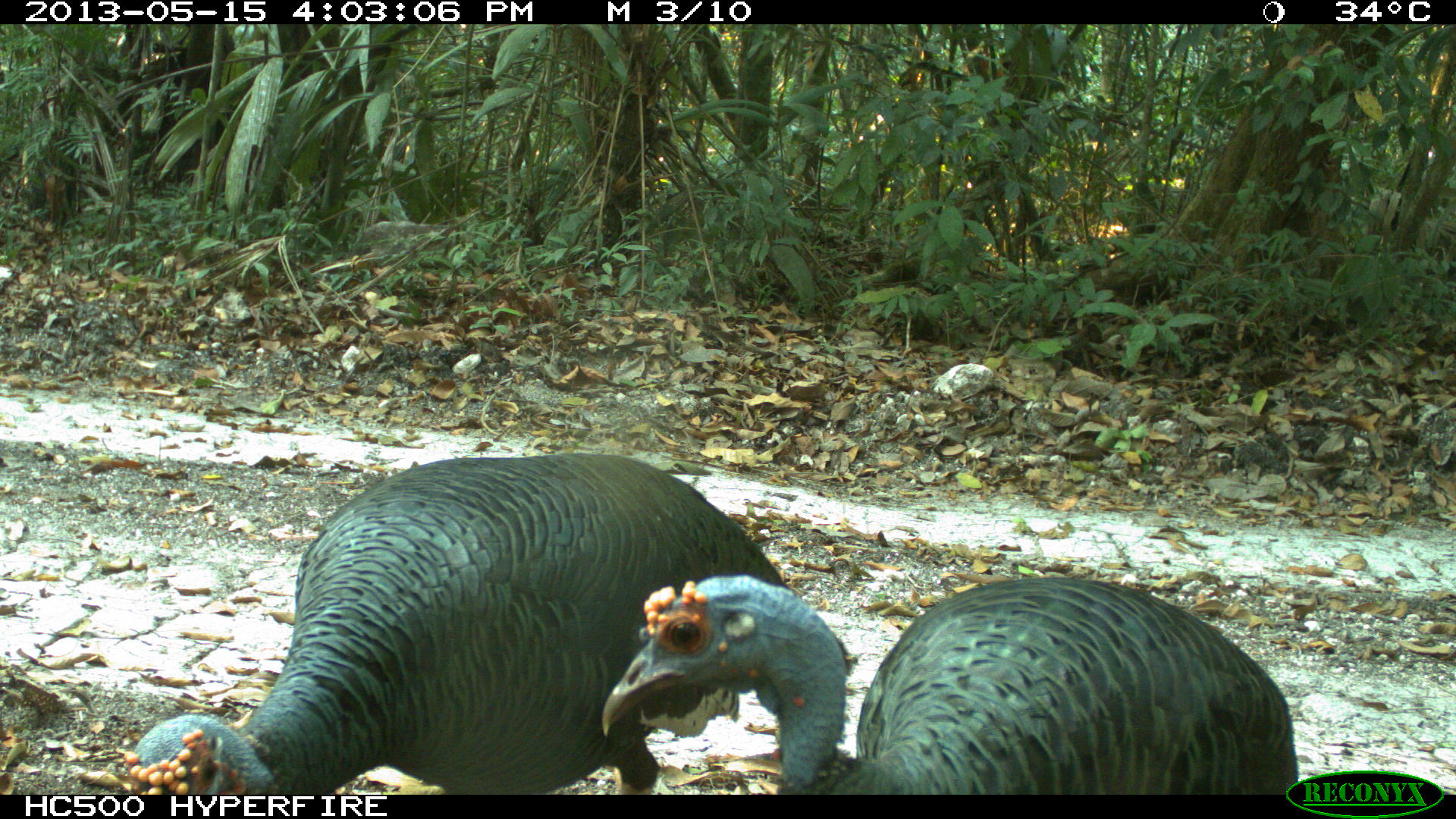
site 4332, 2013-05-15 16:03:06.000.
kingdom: Animalia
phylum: Chordata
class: Aves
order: Galliformes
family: Phasianidae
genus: Meleagris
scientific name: Meleagris ocellata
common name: ocellated turkey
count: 3